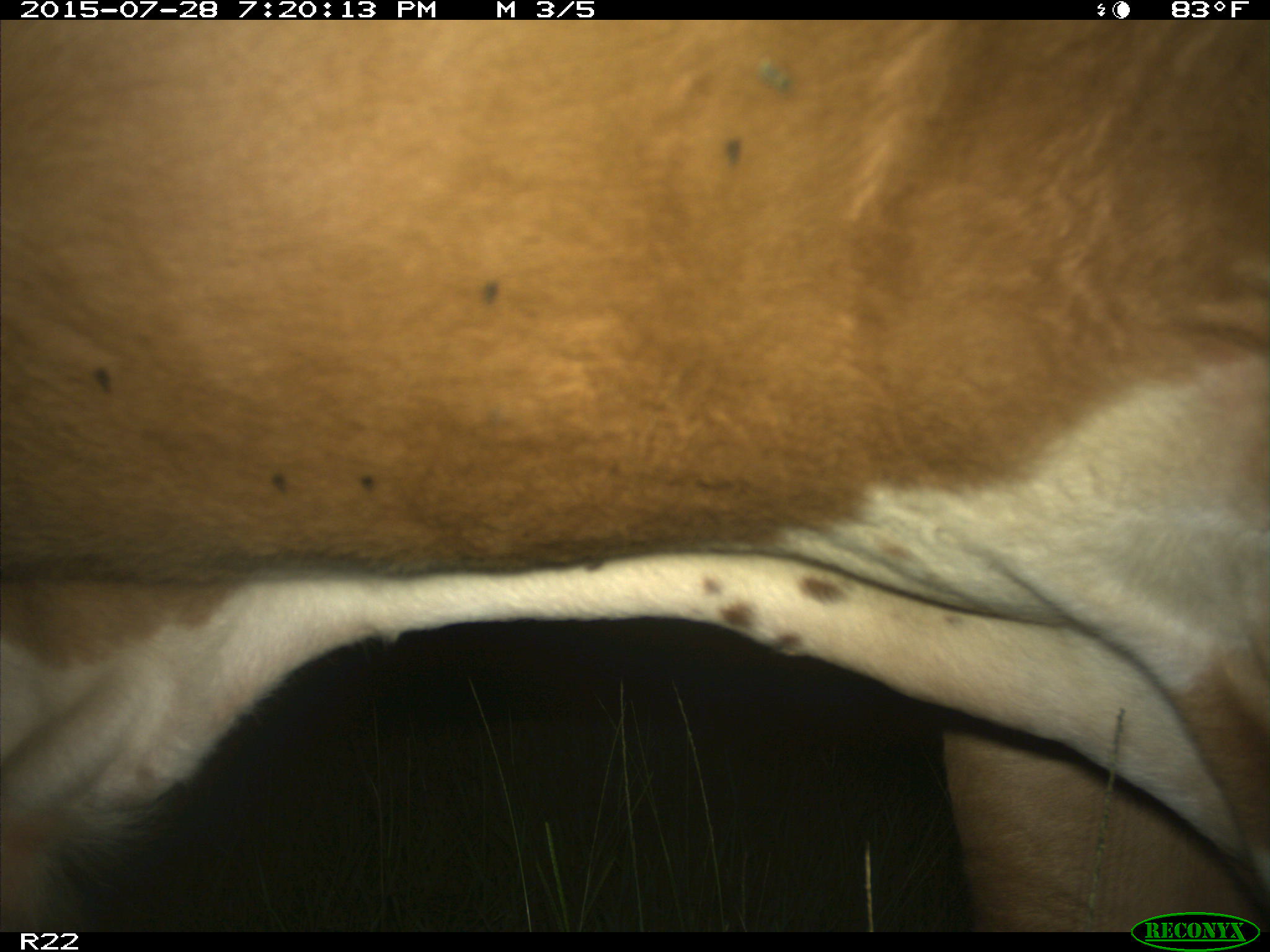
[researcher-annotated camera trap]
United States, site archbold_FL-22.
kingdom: Animalia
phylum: Chordata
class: Mammalia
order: Artiodactyla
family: Bovidae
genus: Bos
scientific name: Bos taurus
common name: domestic cow